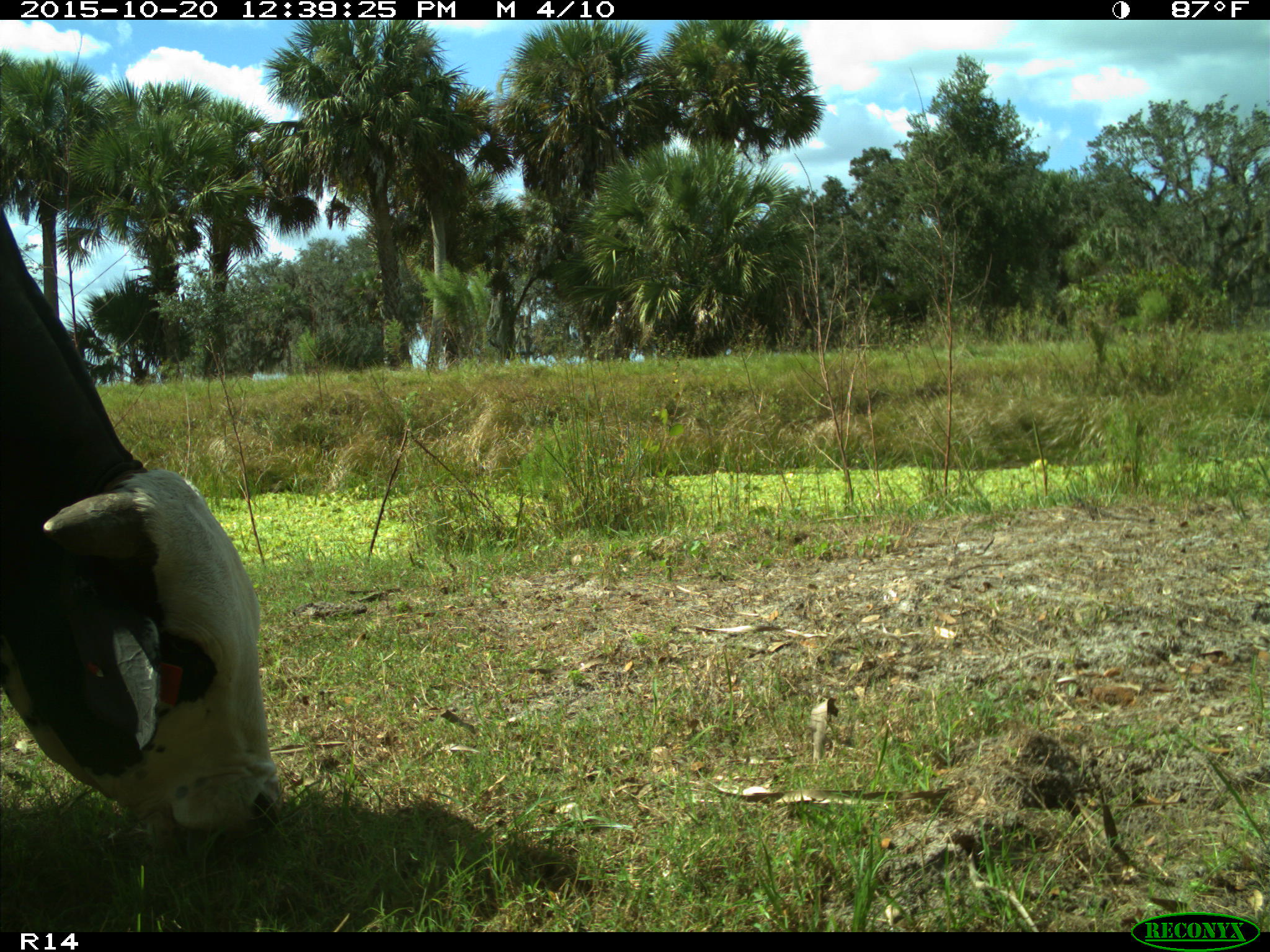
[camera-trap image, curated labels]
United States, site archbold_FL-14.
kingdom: Animalia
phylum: Chordata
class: Mammalia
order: Artiodactyla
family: Bovidae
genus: Bos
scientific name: Bos taurus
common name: domestic cow